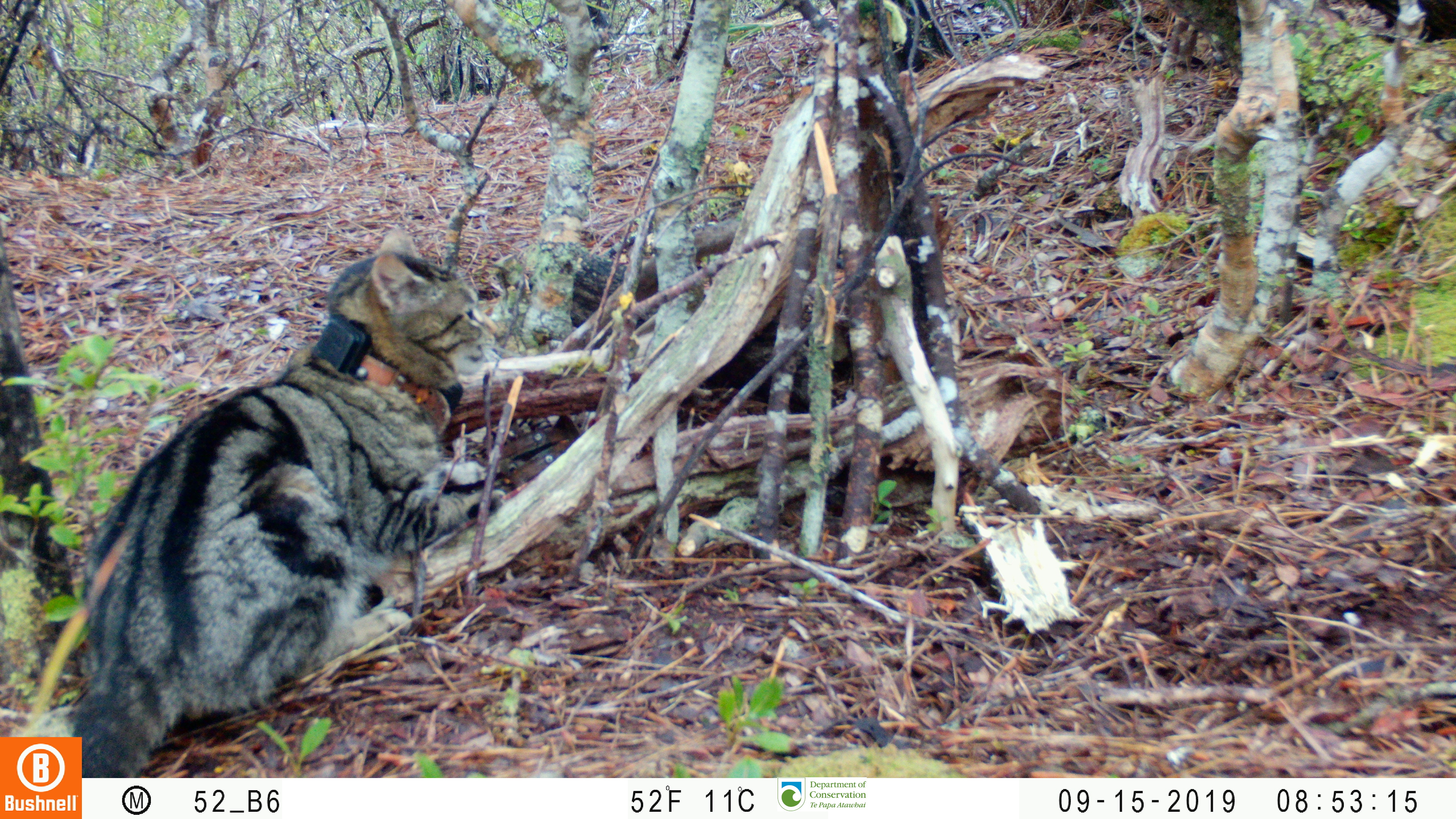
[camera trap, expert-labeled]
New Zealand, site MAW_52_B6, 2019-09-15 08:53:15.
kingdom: Animalia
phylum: Chordata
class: Mammalia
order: Carnivora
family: Felidae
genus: Felis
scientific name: Felis catus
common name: domestic cat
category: cat